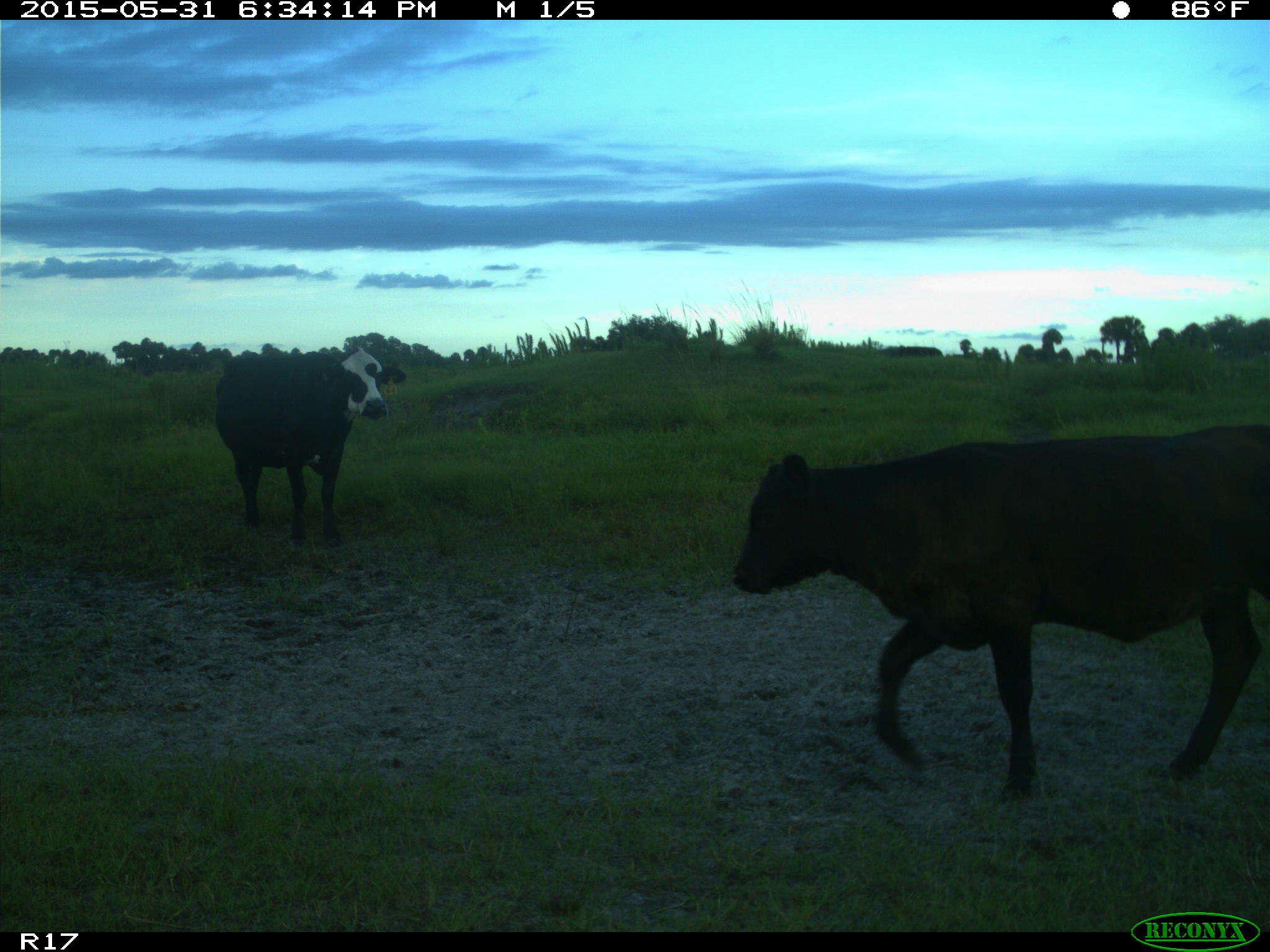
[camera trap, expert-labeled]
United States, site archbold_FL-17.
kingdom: Animalia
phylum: Chordata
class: Mammalia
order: Artiodactyla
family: Bovidae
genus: Bos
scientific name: Bos taurus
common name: domestic cow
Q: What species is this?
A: Bos taurus (domestic cow).